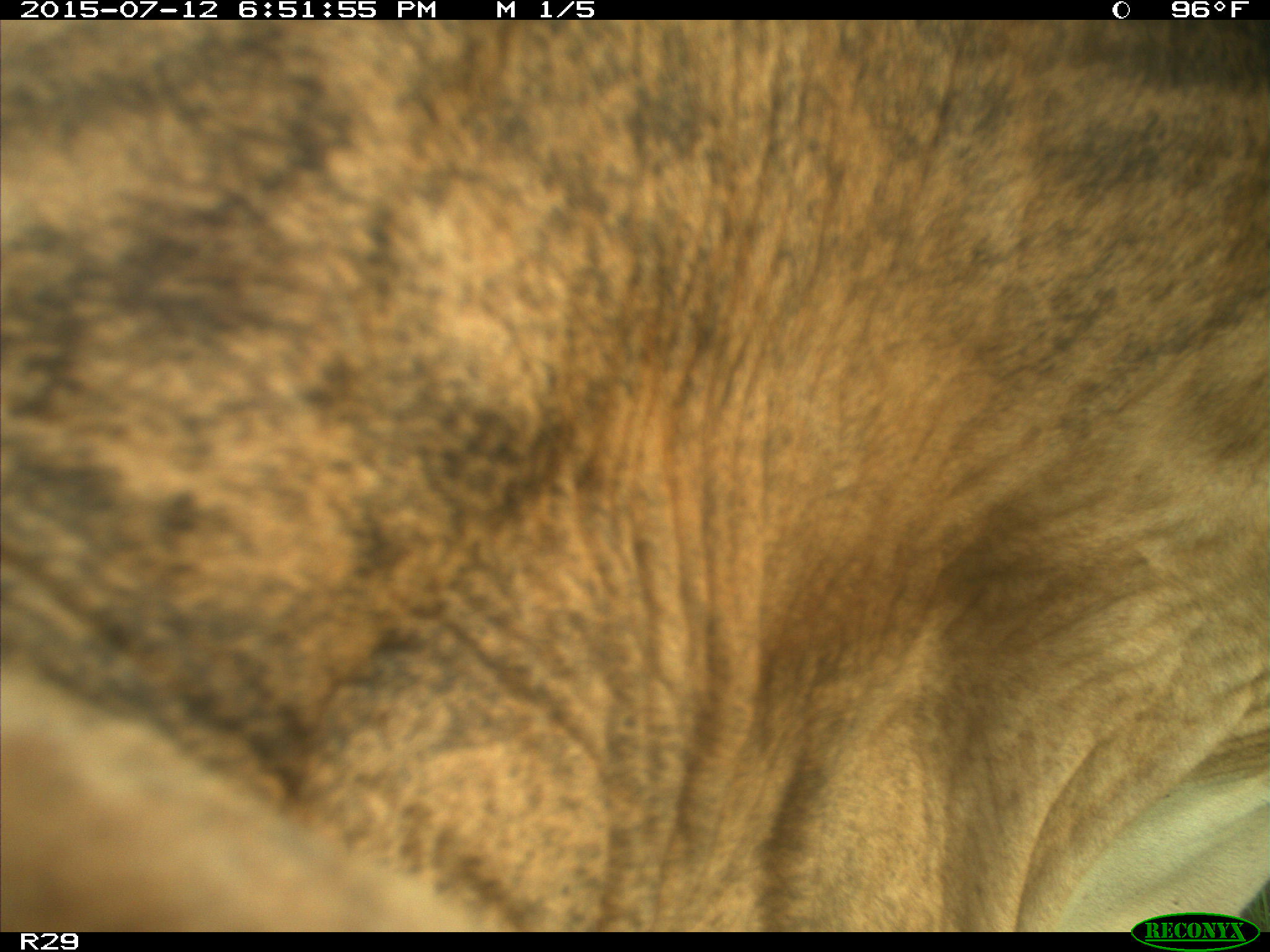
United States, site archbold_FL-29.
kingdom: Animalia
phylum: Chordata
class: Mammalia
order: Artiodactyla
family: Bovidae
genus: Bos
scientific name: Bos taurus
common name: domestic cow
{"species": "Bos taurus (domestic cow)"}